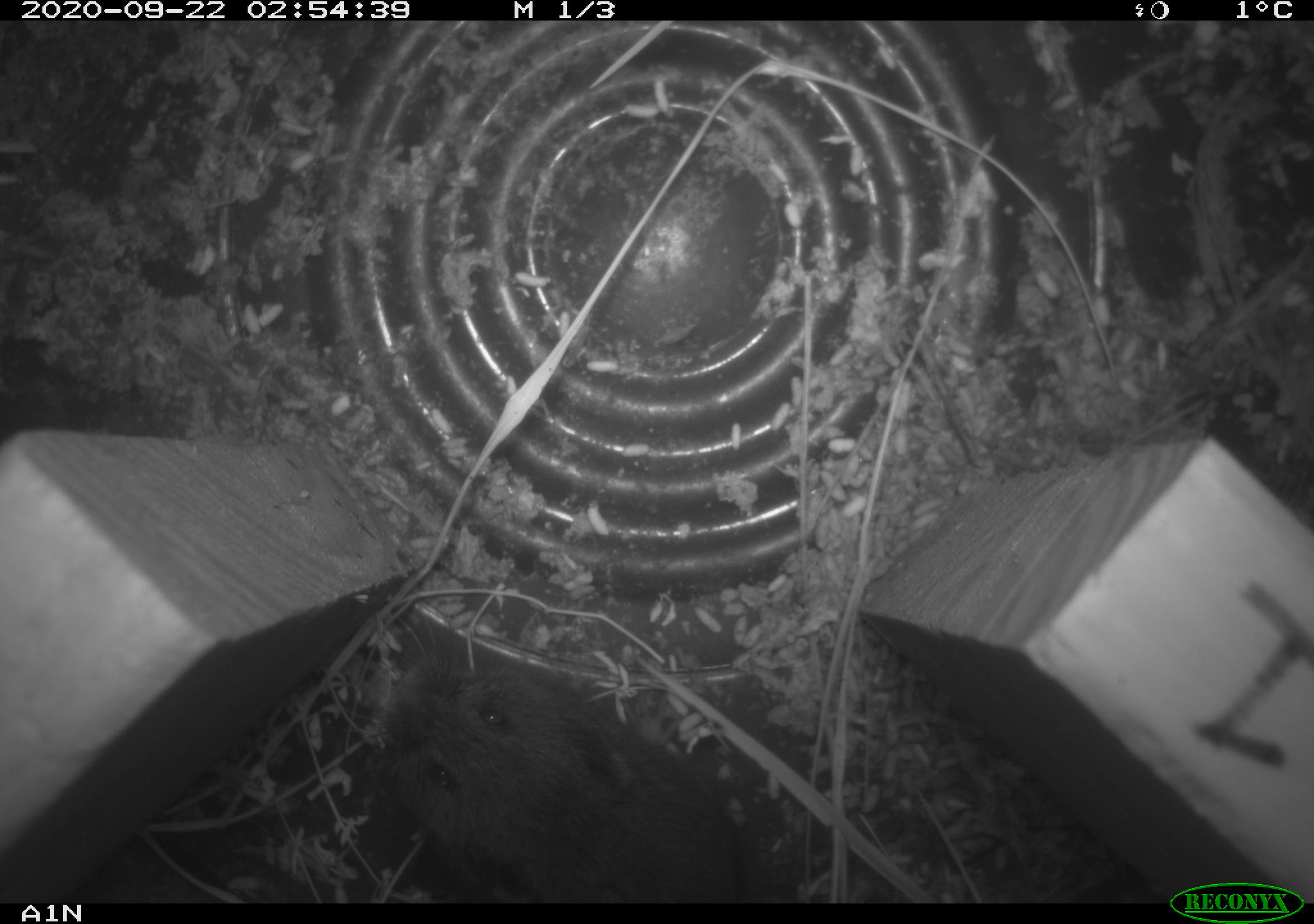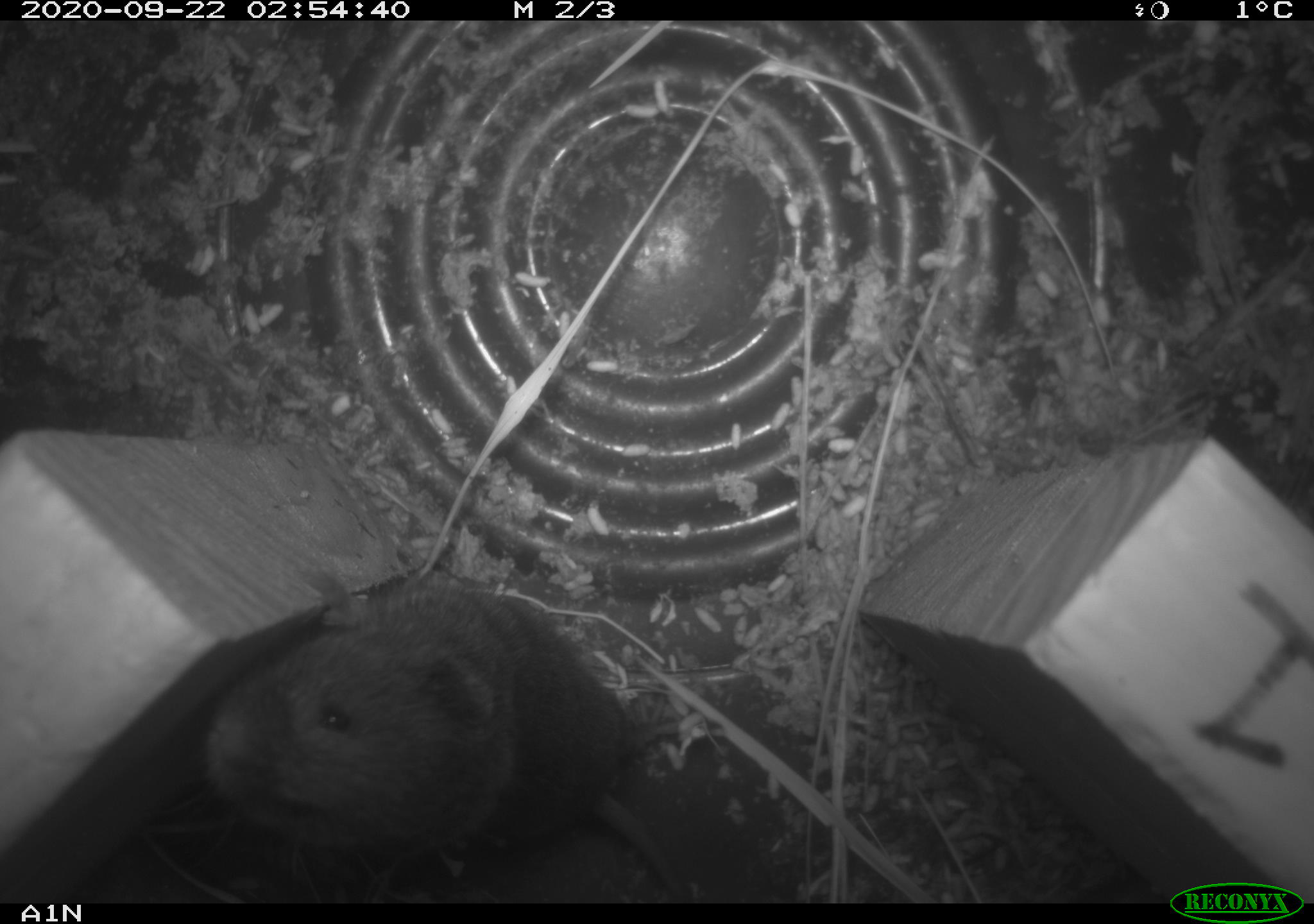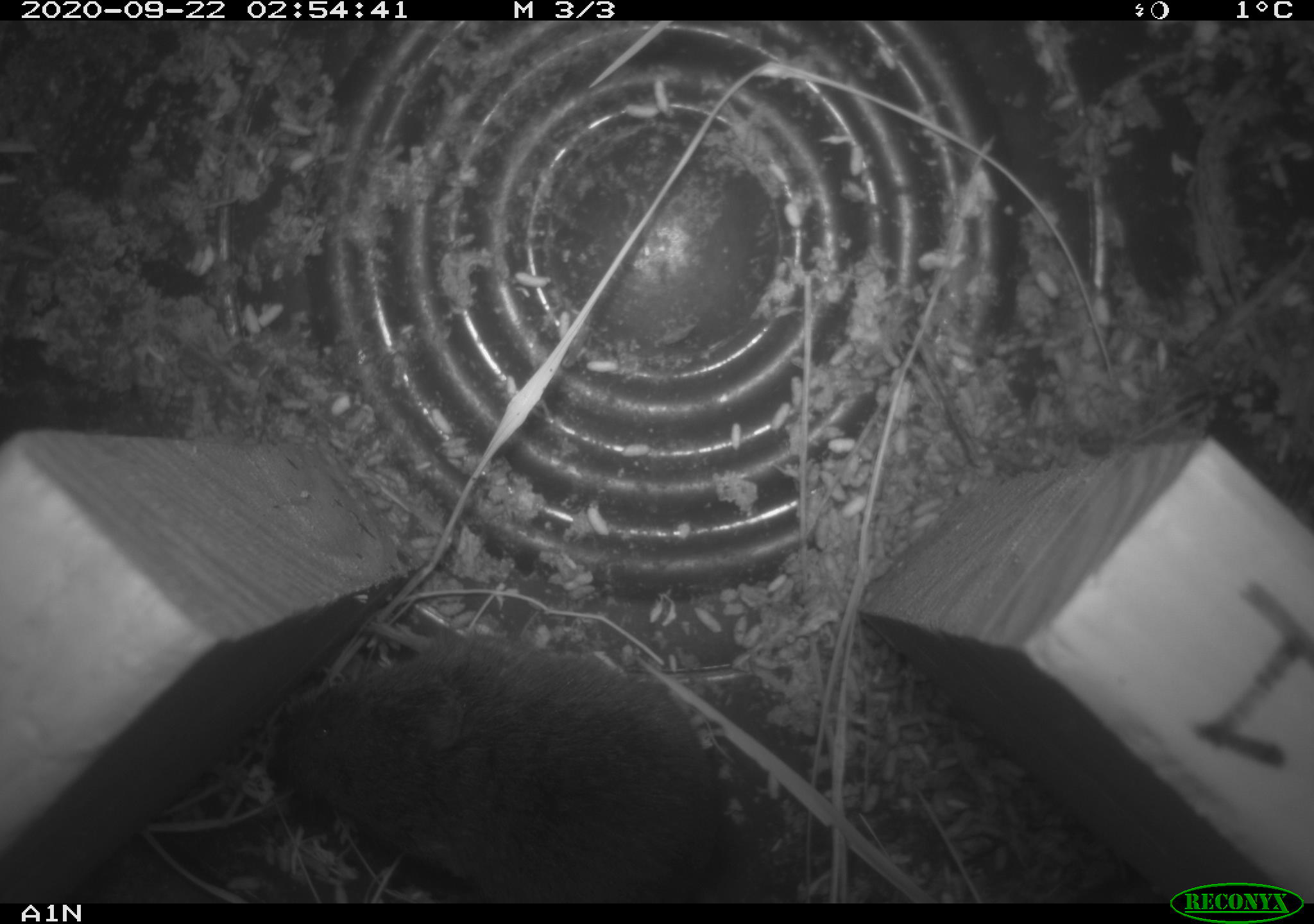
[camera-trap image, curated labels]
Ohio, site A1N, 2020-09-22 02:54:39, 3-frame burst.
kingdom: Animalia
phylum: Chordata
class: Mammalia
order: Rodentia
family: Cricetidae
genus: Microtus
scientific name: Microtus pennsylvanicus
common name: meadow vole